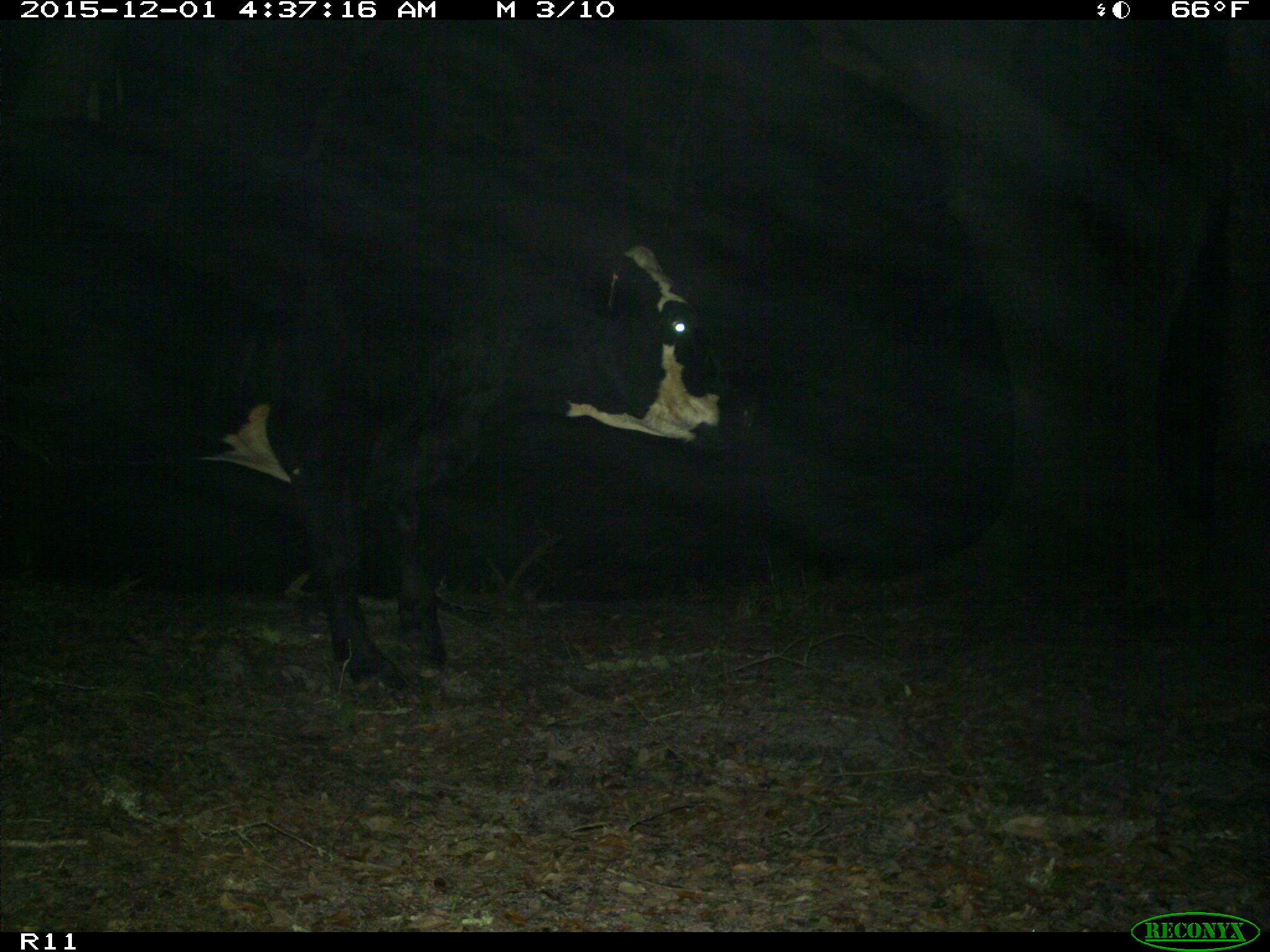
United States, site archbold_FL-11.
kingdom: Animalia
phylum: Chordata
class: Mammalia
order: Artiodactyla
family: Bovidae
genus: Bos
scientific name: Bos taurus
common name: domestic cow